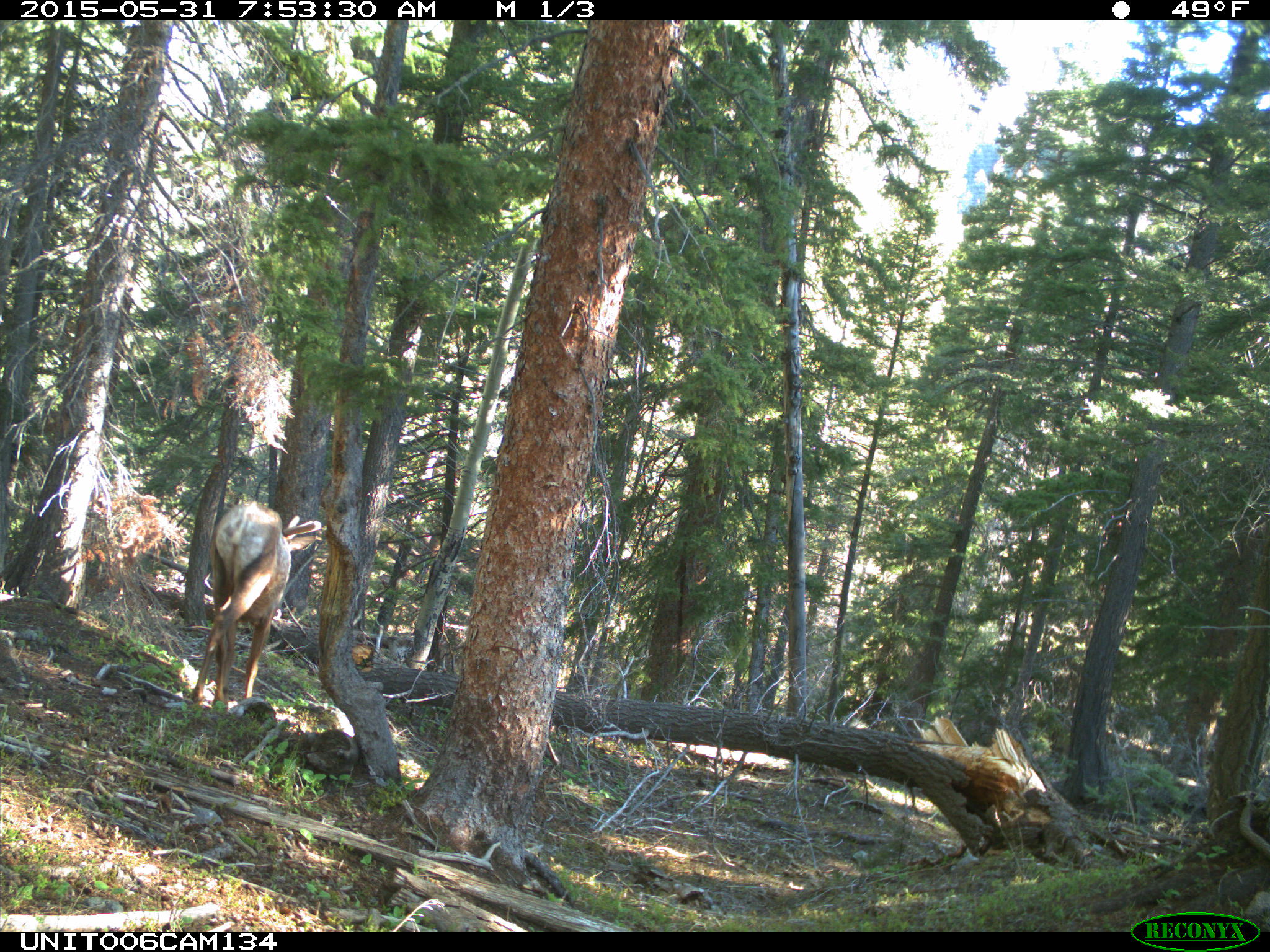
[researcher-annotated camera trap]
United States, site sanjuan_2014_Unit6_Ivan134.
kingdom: Animalia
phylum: Chordata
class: Mammalia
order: Artiodactyla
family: Cervidae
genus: Cervus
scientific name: Cervus elaphus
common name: red deer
Cervus elaphus (red deer).